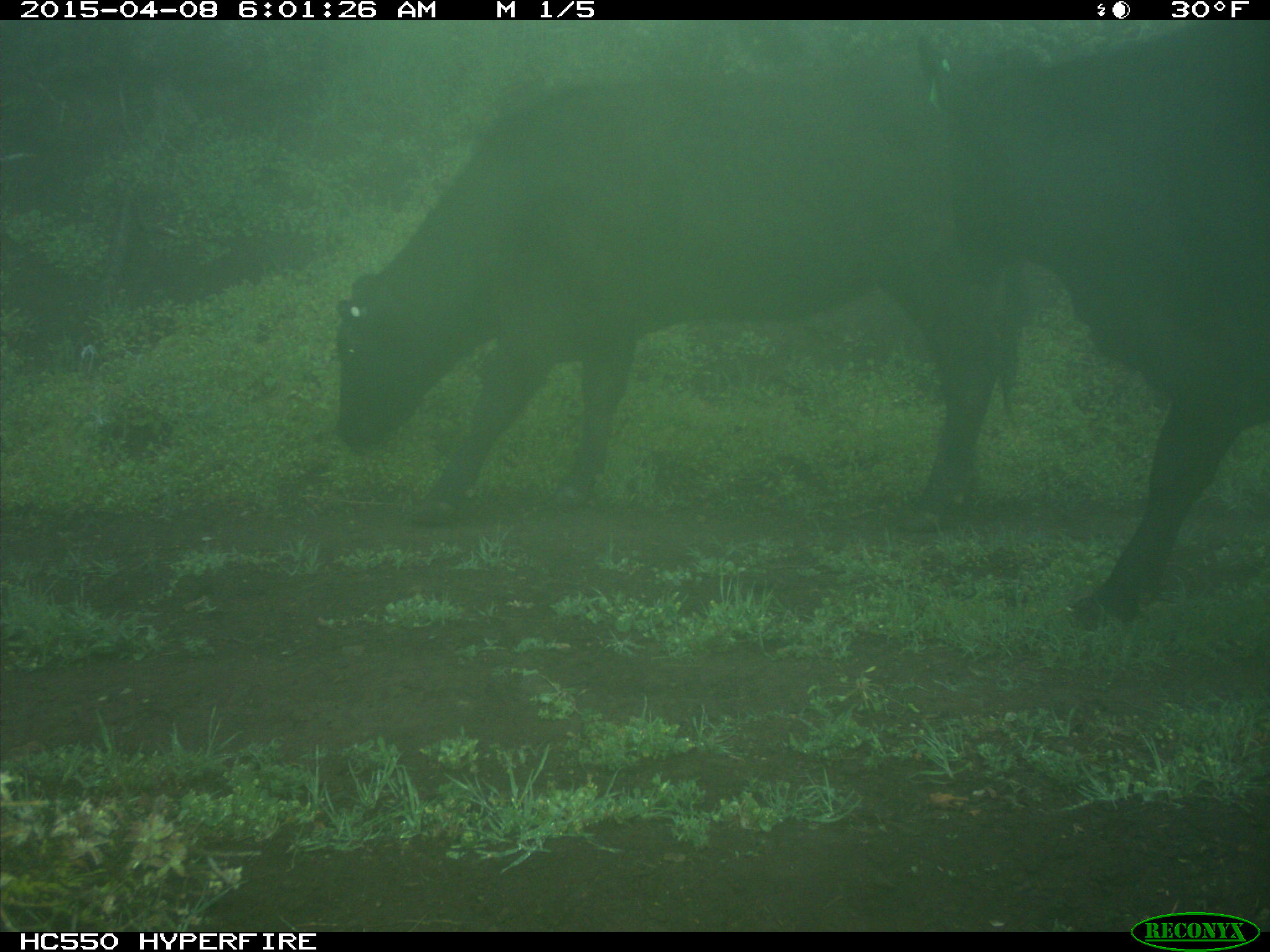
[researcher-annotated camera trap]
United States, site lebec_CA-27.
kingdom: Animalia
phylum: Chordata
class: Mammalia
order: Artiodactyla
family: Bovidae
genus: Bos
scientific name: Bos taurus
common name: domestic cow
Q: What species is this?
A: Bos taurus (domestic cow).